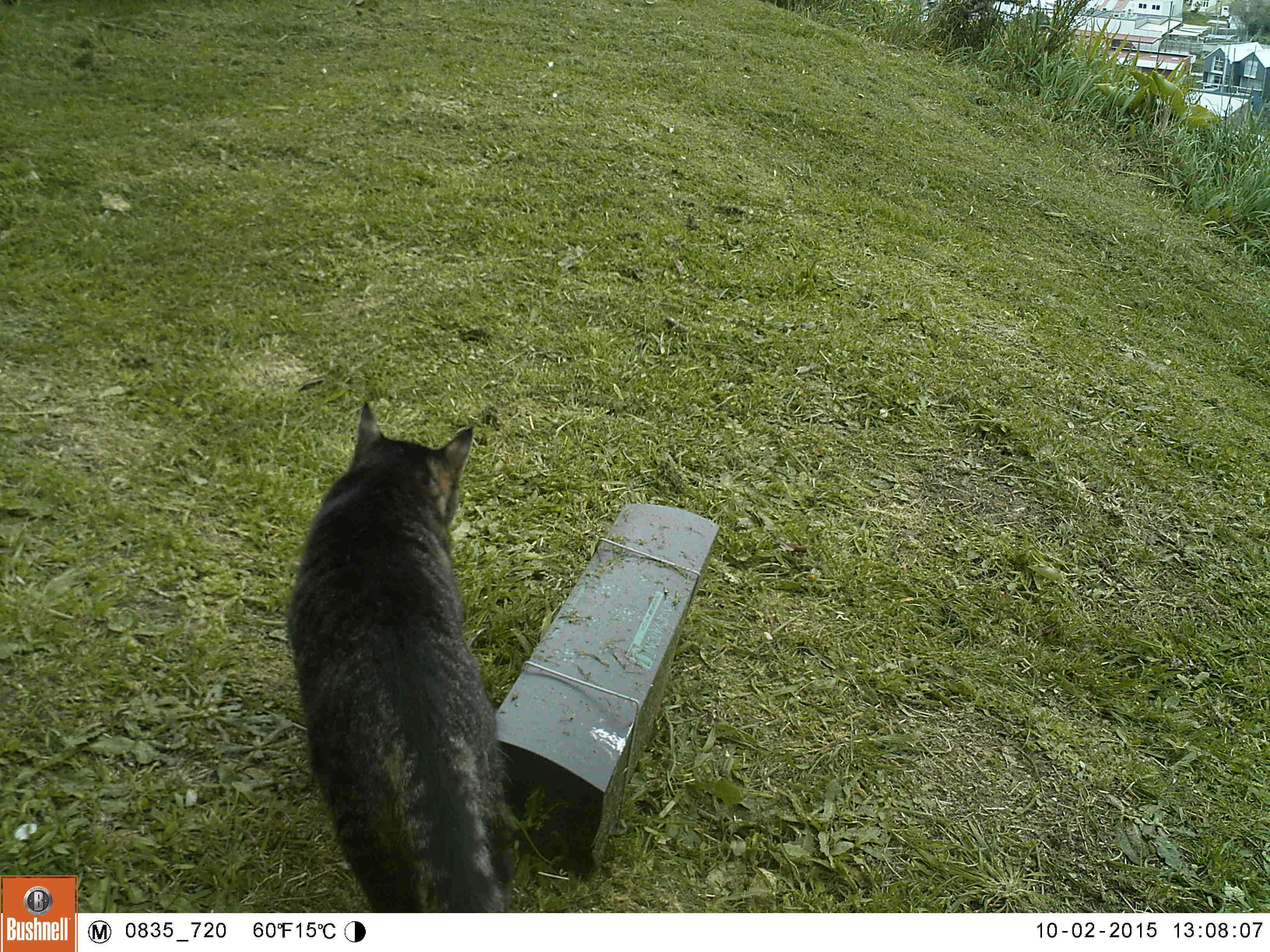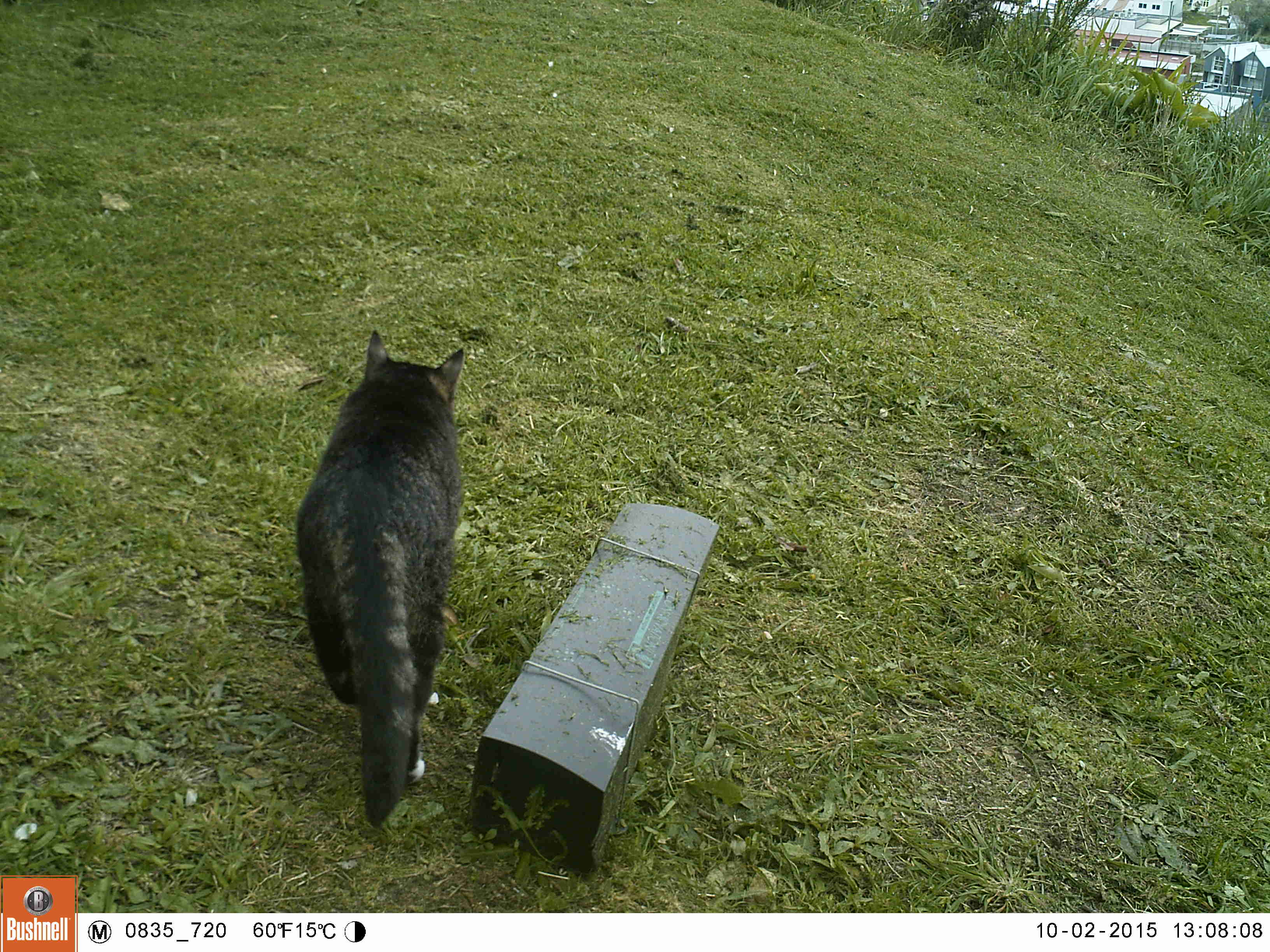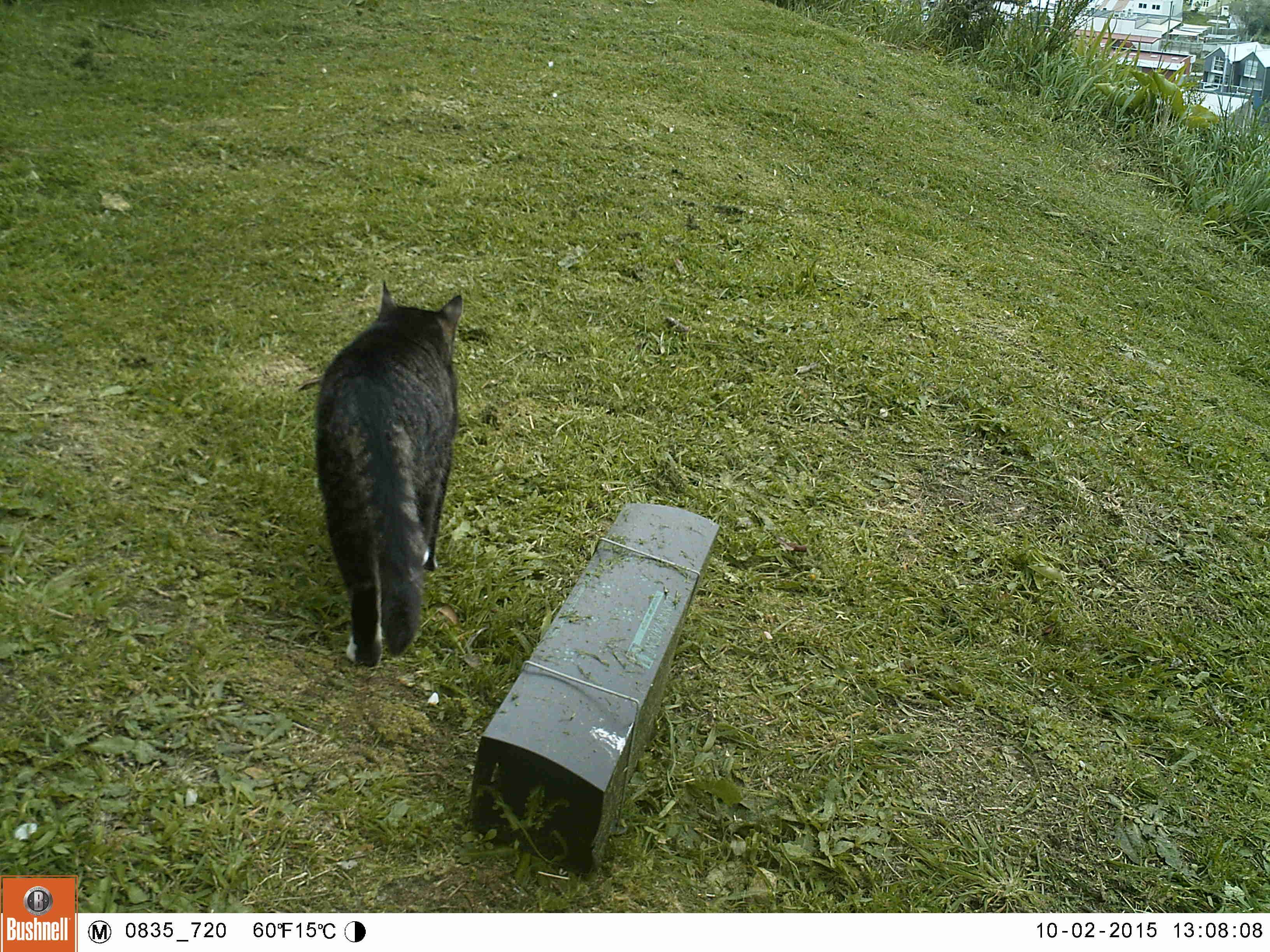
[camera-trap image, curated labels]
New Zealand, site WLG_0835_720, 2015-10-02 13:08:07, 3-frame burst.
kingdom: Animalia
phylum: Chordata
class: Mammalia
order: Carnivora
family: Felidae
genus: Felis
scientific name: Felis catus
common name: domestic cat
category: cat